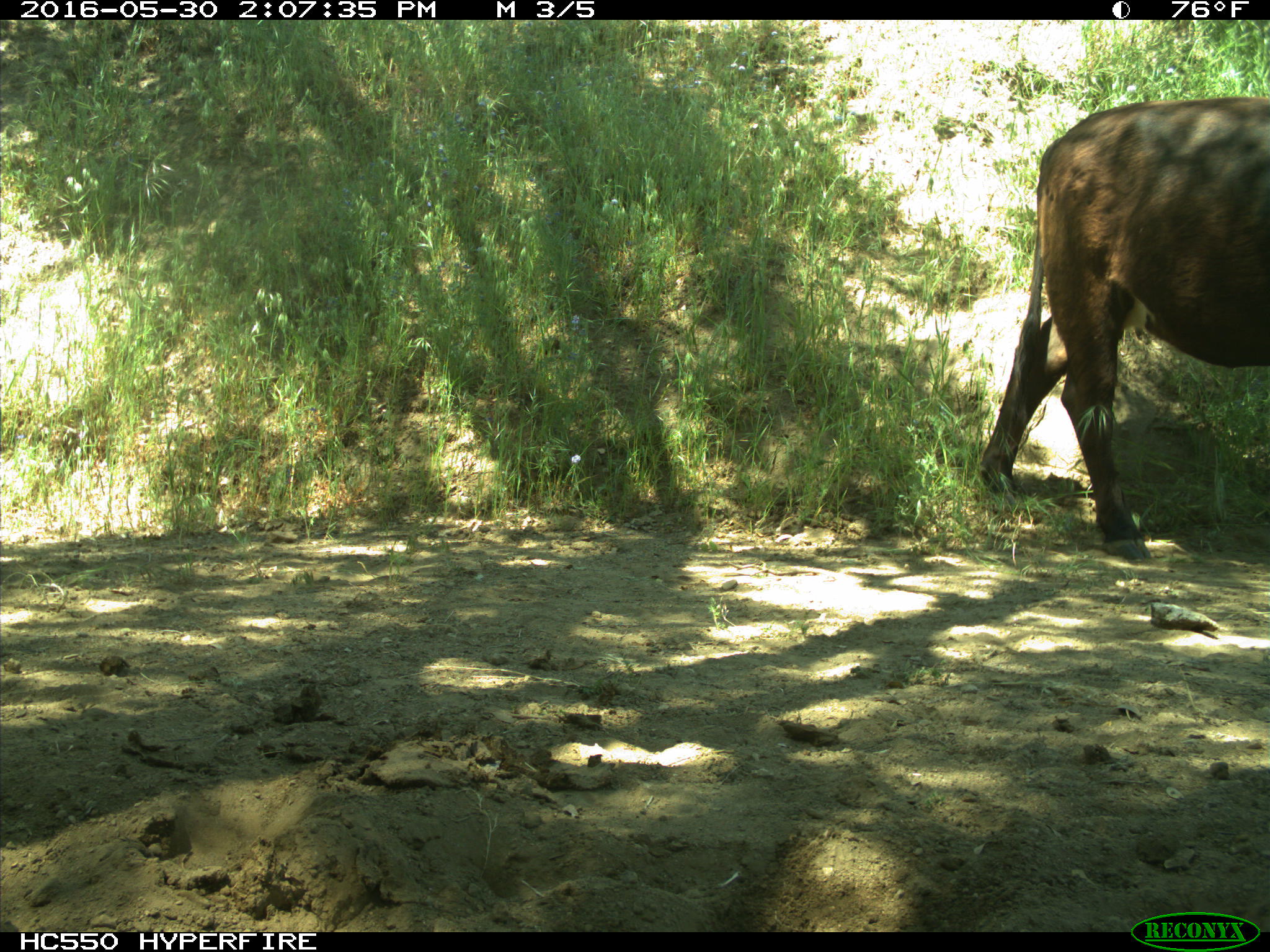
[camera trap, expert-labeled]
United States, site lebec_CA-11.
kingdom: Animalia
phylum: Chordata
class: Mammalia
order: Artiodactyla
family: Bovidae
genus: Bos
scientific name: Bos taurus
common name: domestic cow